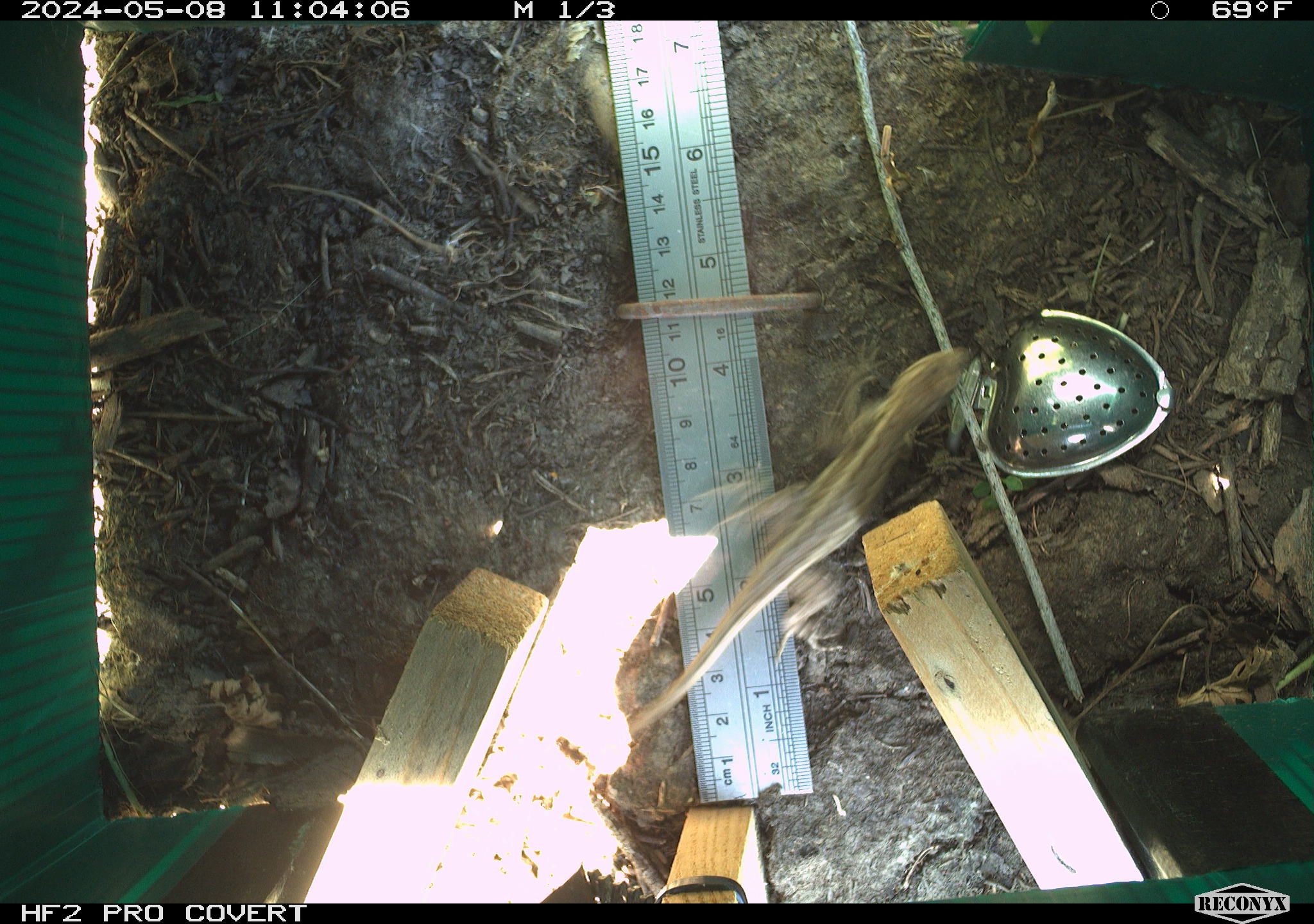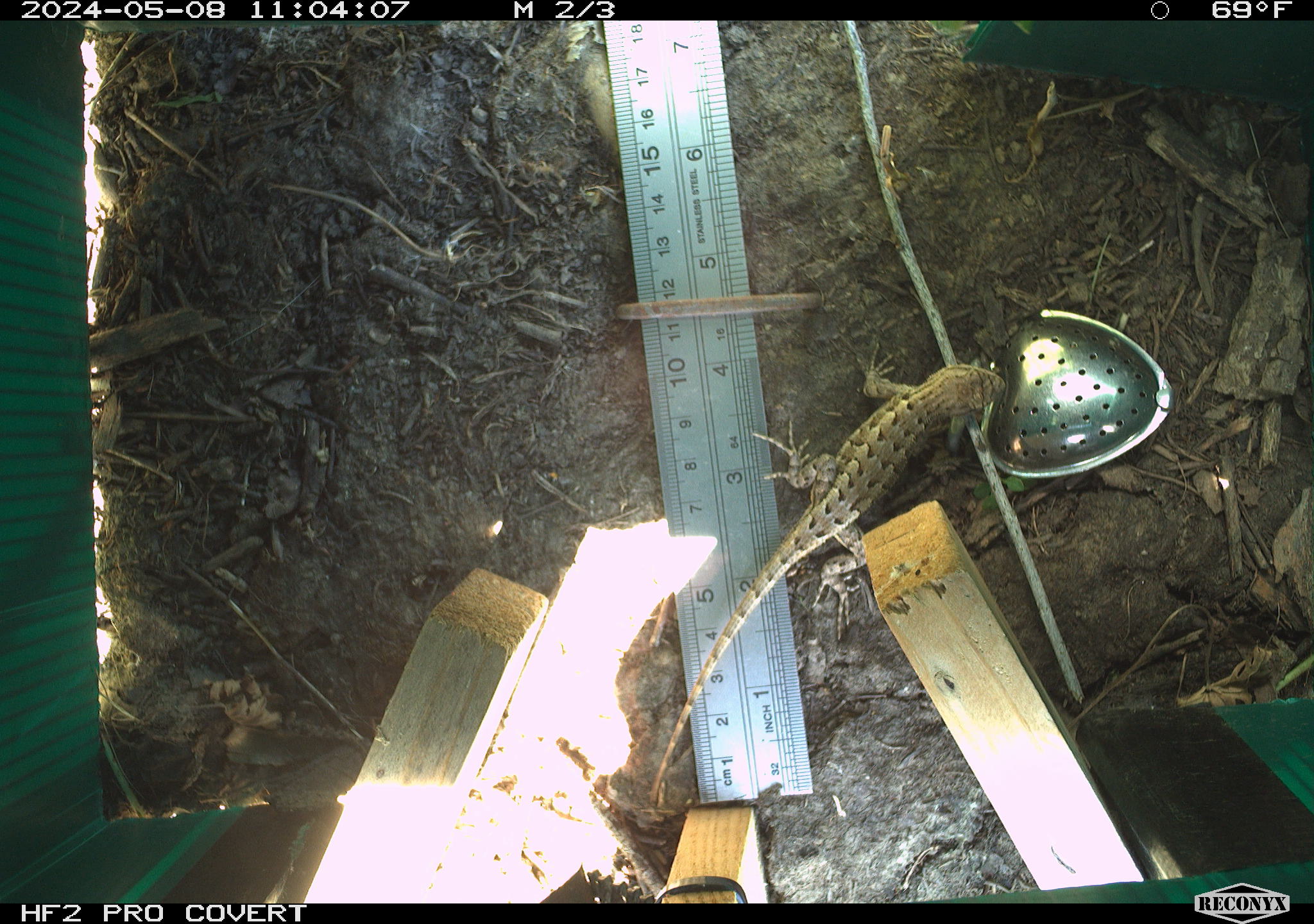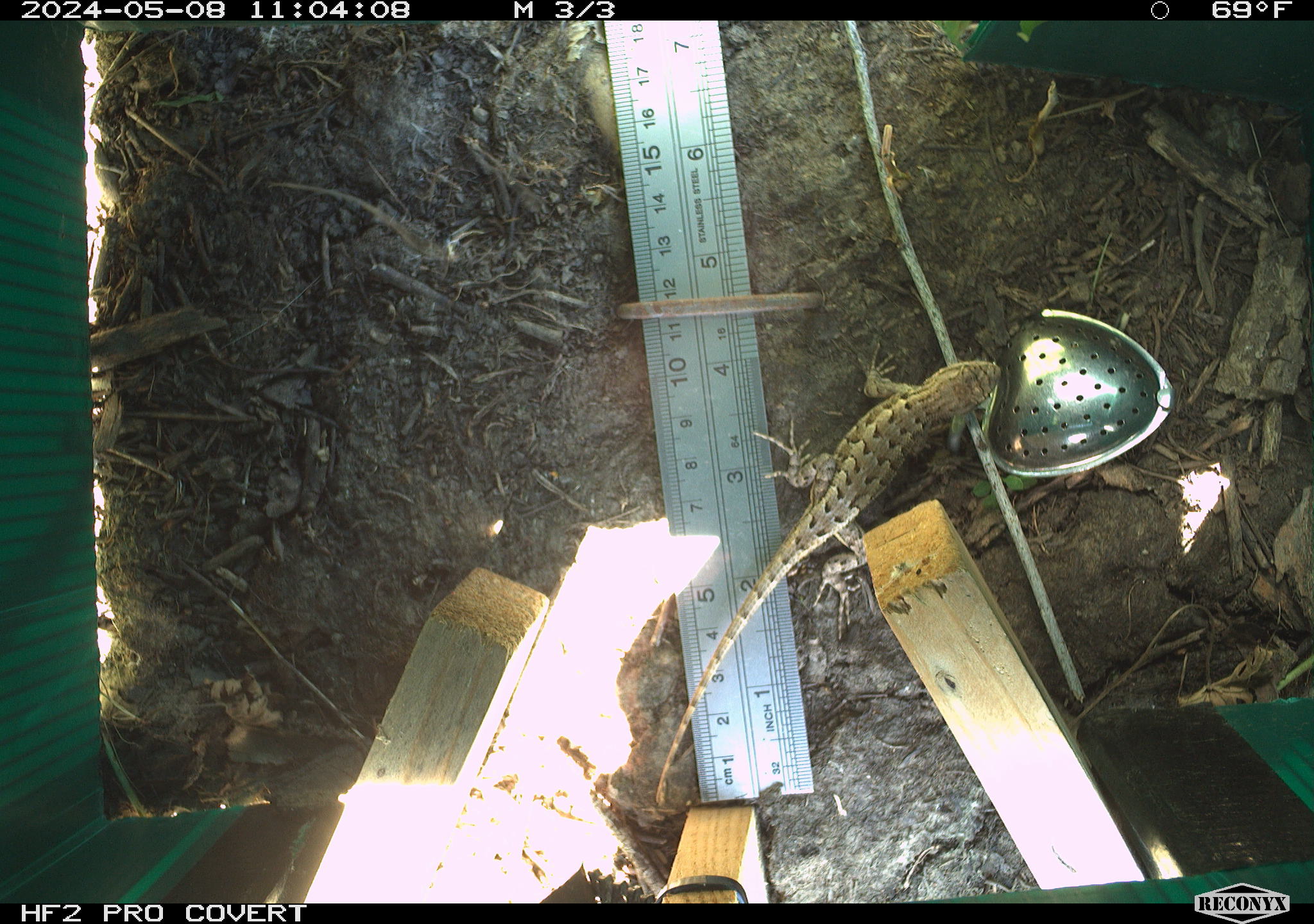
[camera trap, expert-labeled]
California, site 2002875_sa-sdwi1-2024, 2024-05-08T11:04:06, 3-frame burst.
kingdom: Animalia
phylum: Chordata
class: Reptilia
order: Squamata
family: Phrynosomatidae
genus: Sceloporus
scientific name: Sceloporus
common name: spiny lizards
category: sceloporus species